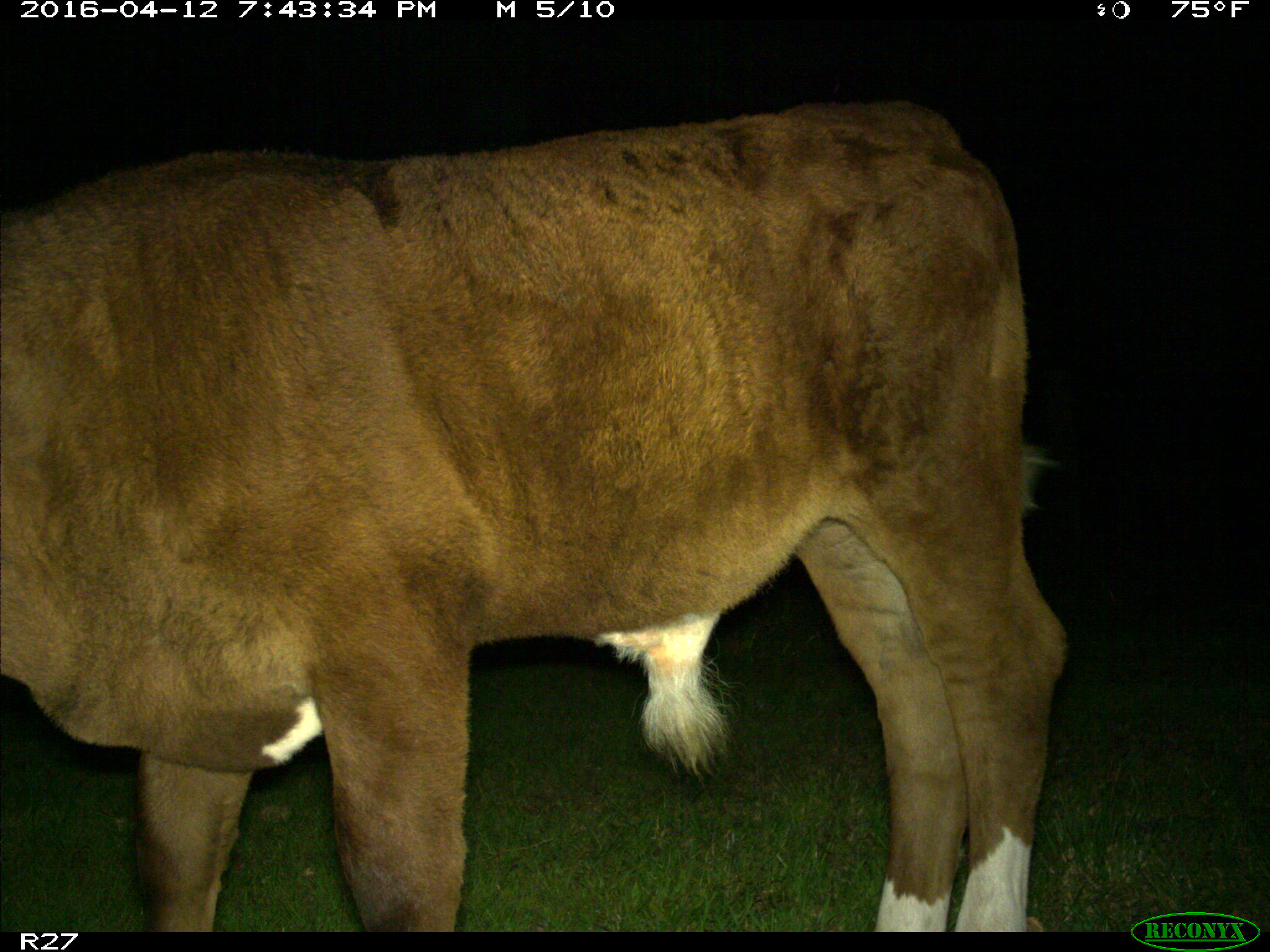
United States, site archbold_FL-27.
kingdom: Animalia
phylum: Chordata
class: Mammalia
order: Artiodactyla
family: Bovidae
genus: Bos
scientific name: Bos taurus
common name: domestic cow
Bos taurus (domestic cow).